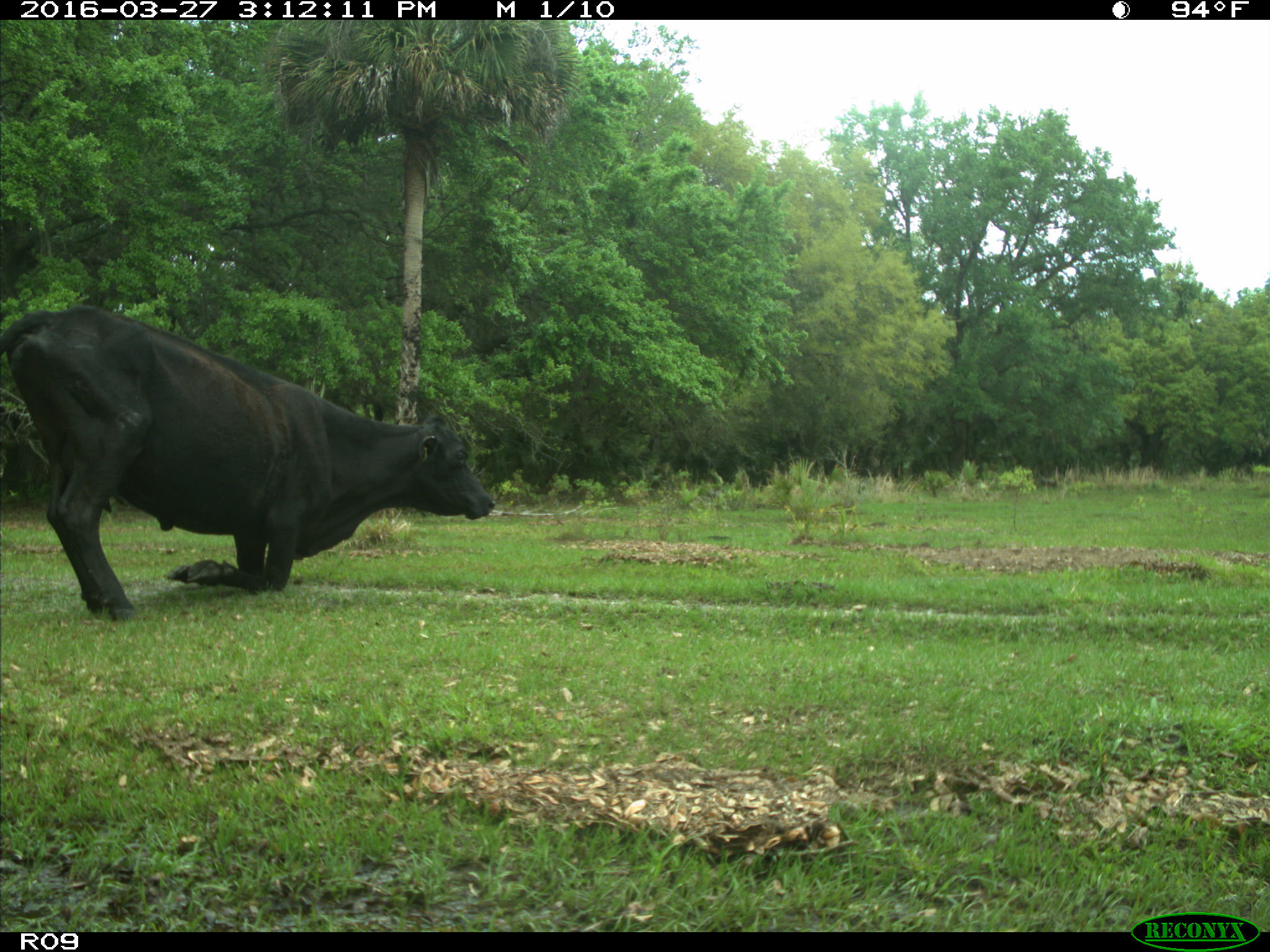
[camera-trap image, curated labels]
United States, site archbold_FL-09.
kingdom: Animalia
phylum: Chordata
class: Mammalia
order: Artiodactyla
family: Bovidae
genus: Bos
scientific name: Bos taurus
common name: domestic cow